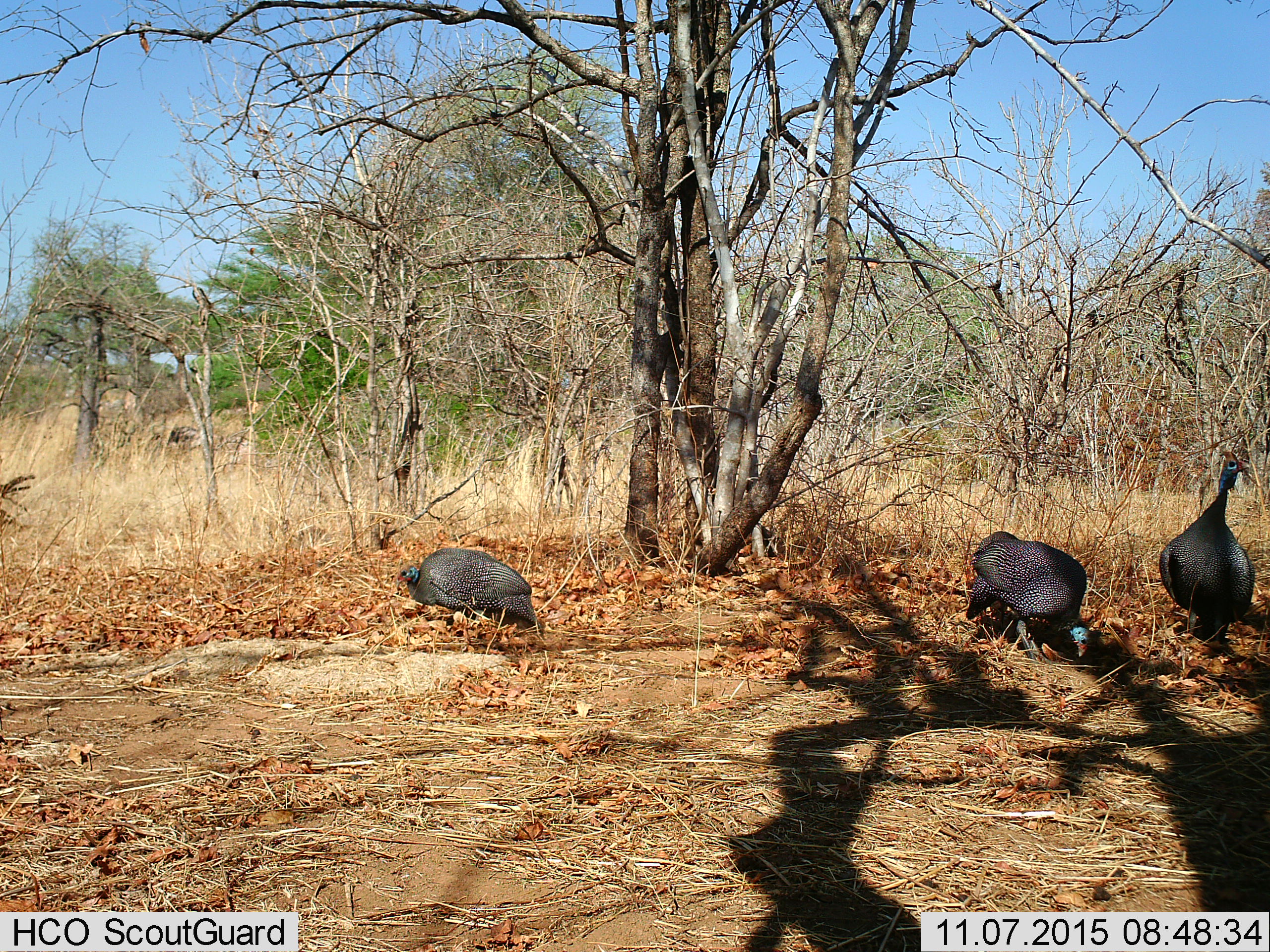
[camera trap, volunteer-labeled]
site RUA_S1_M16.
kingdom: Animalia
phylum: Chordata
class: Aves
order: Galliformes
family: Numididae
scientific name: Numididae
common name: guineafowl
Guineafowl (Numididae), count 3. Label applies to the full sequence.